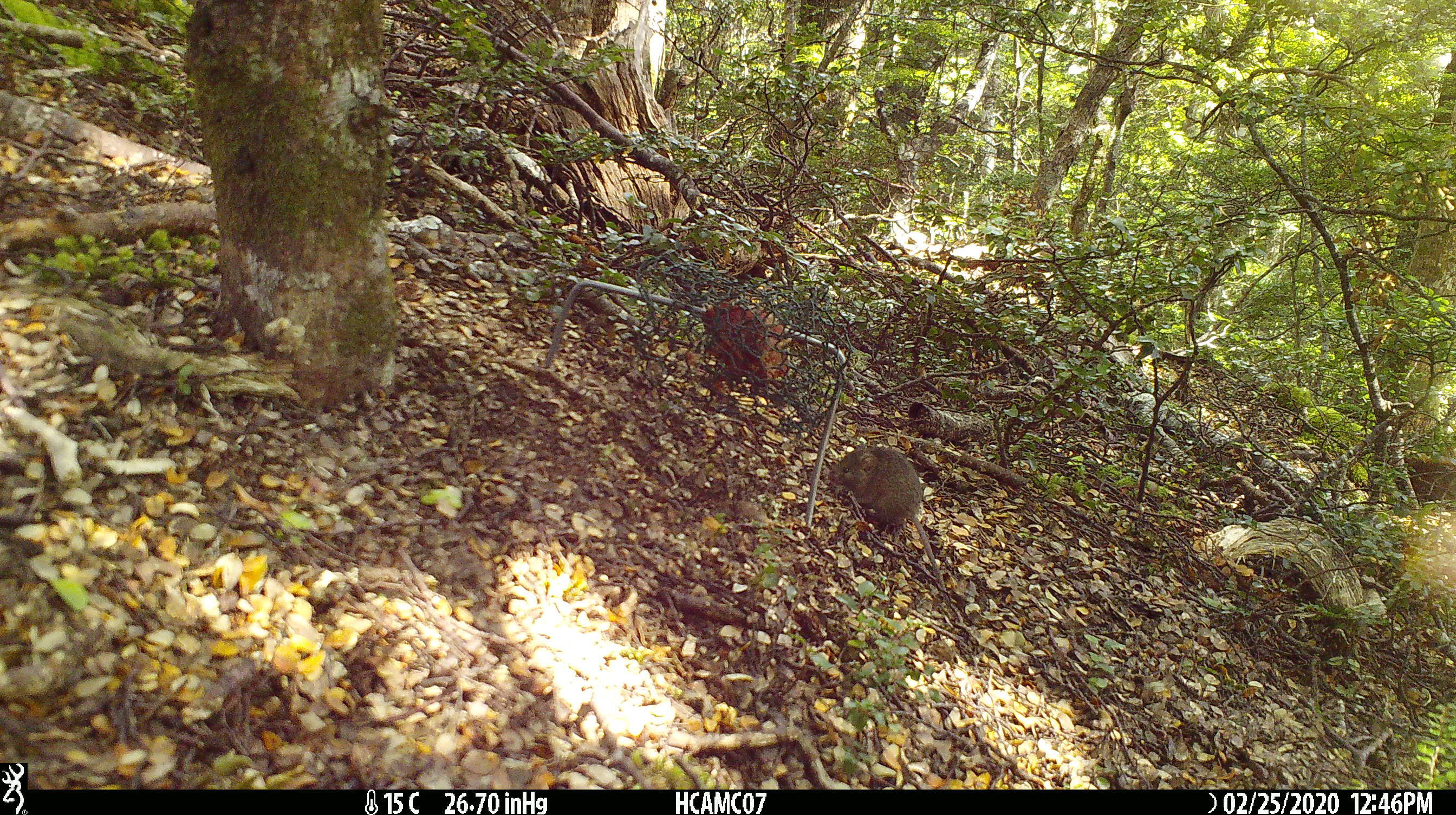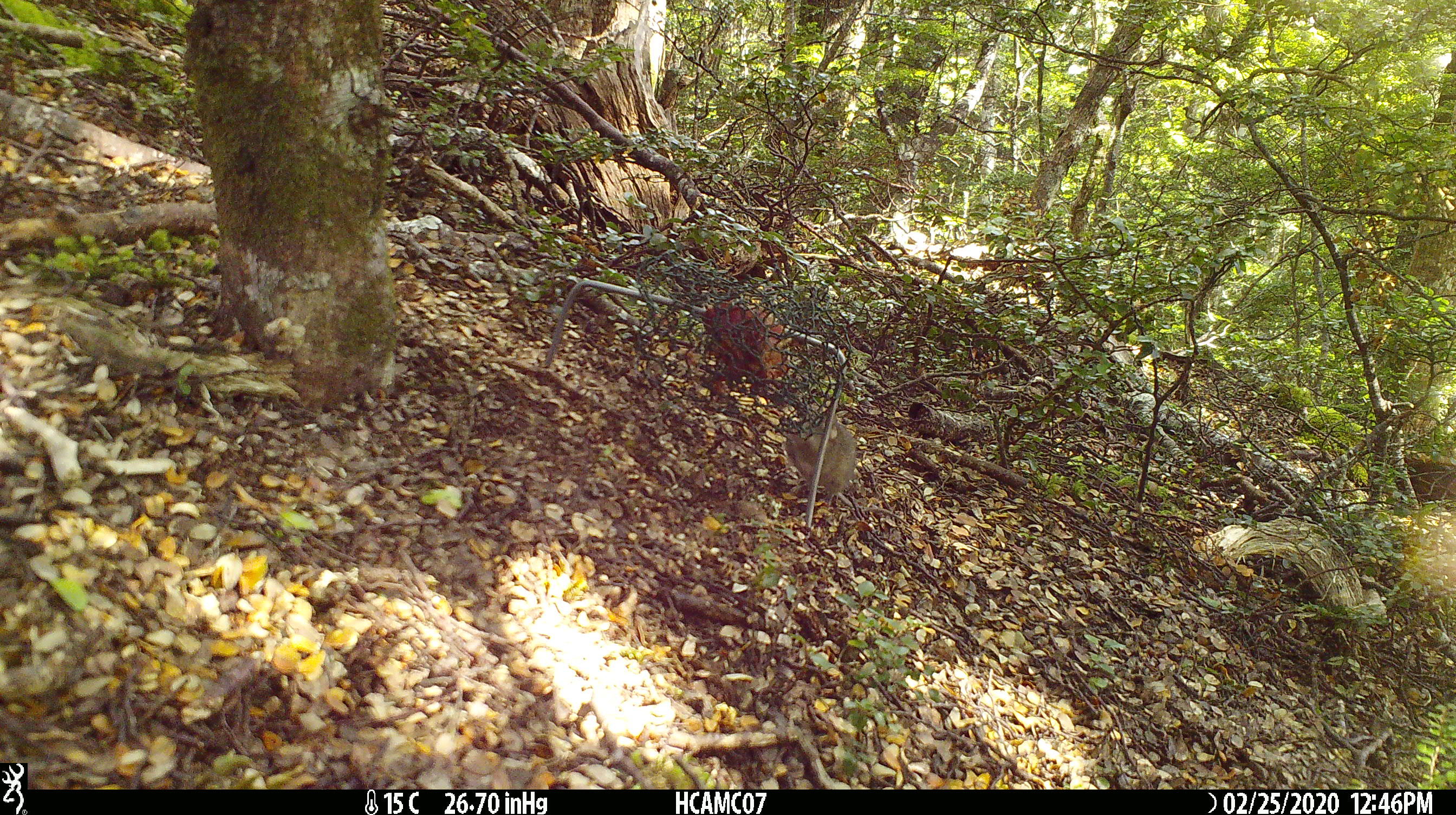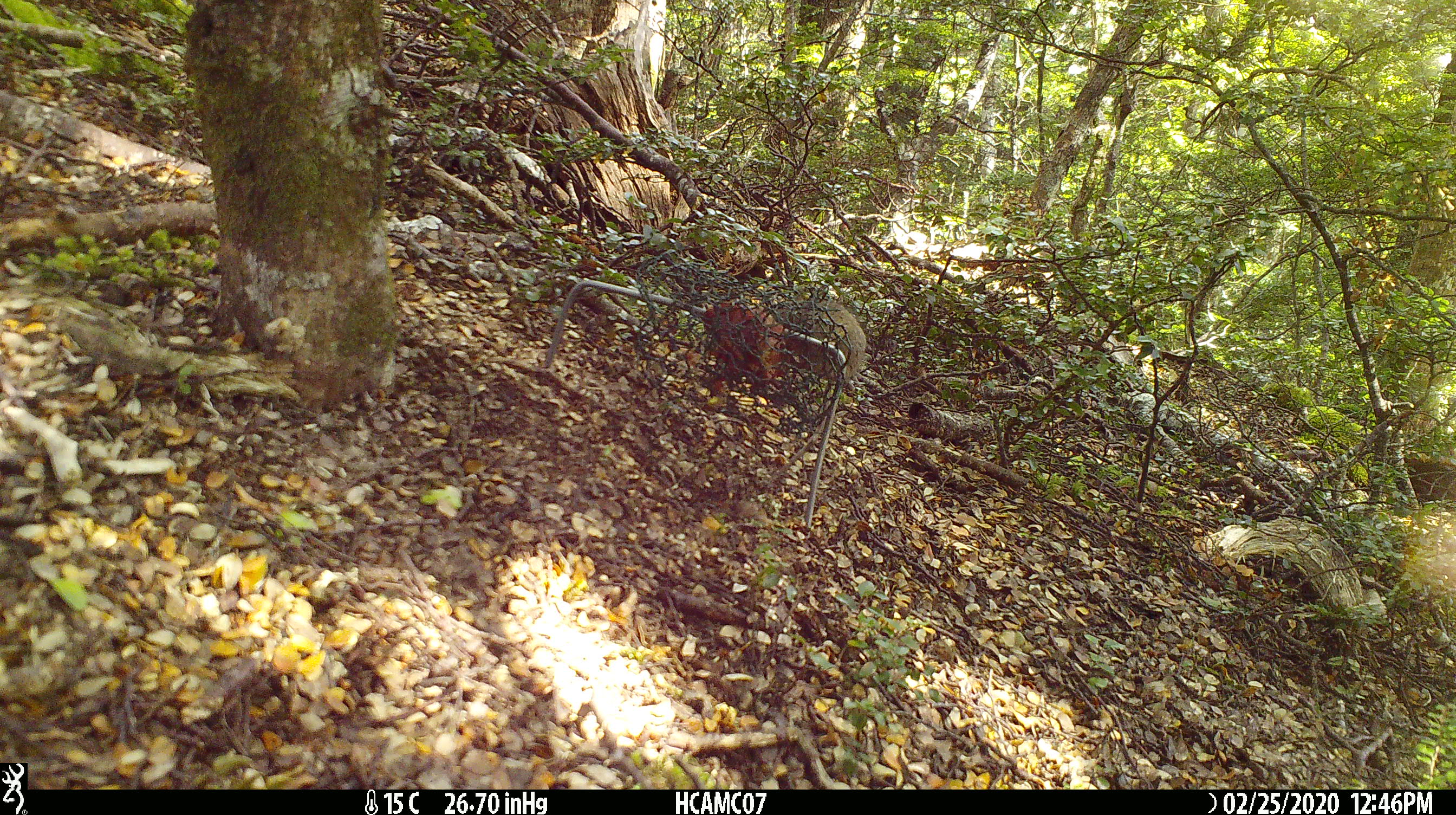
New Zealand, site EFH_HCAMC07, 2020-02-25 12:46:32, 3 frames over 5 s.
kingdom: Animalia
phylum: Chordata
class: Mammalia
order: Rodentia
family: Muridae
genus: Mus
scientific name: Mus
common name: mouse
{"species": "mouse (Mus)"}